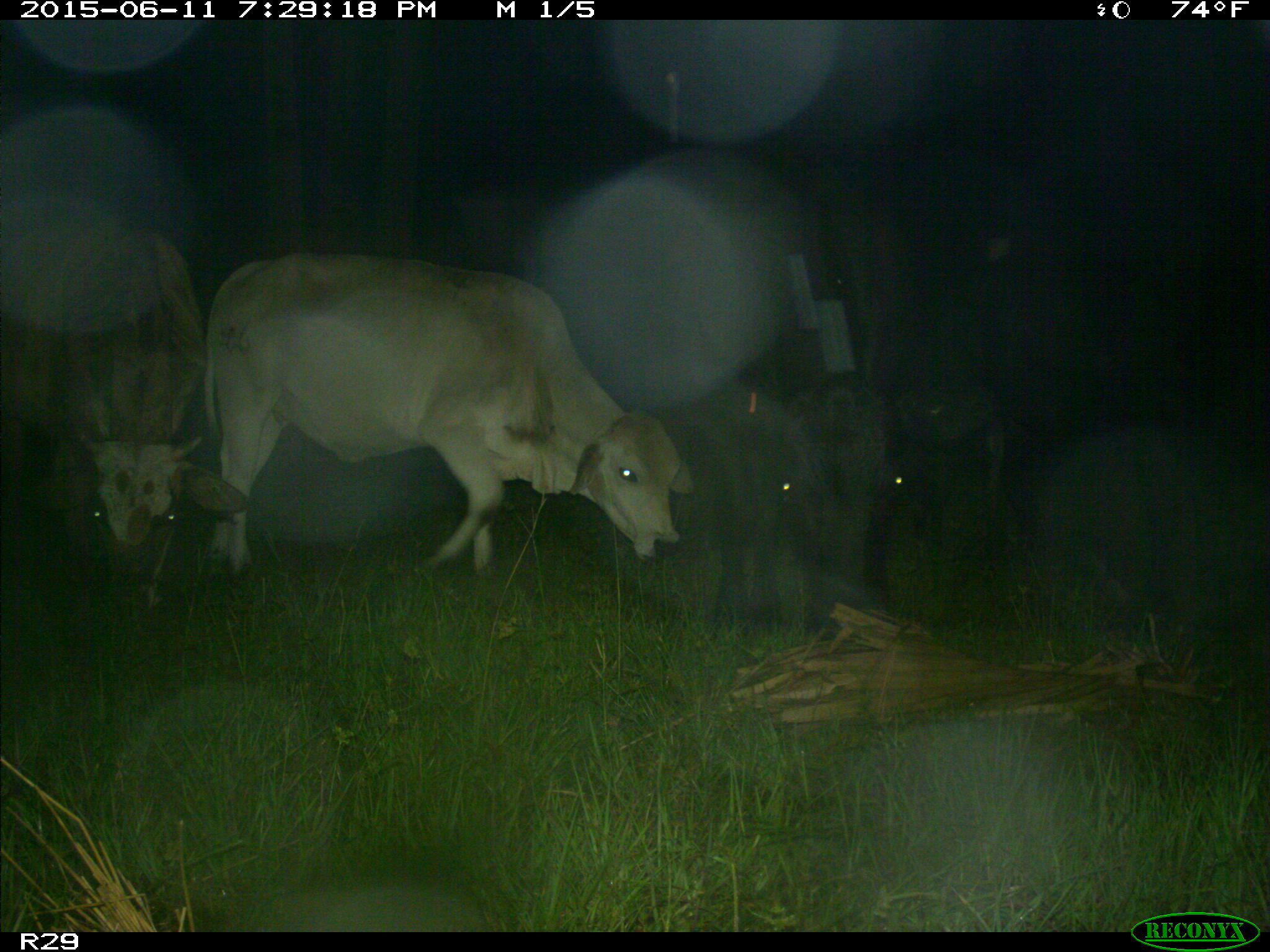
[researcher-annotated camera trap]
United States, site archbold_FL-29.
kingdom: Animalia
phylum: Chordata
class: Mammalia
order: Artiodactyla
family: Bovidae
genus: Bos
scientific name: Bos taurus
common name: domestic cow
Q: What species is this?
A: Bos taurus (domestic cow).